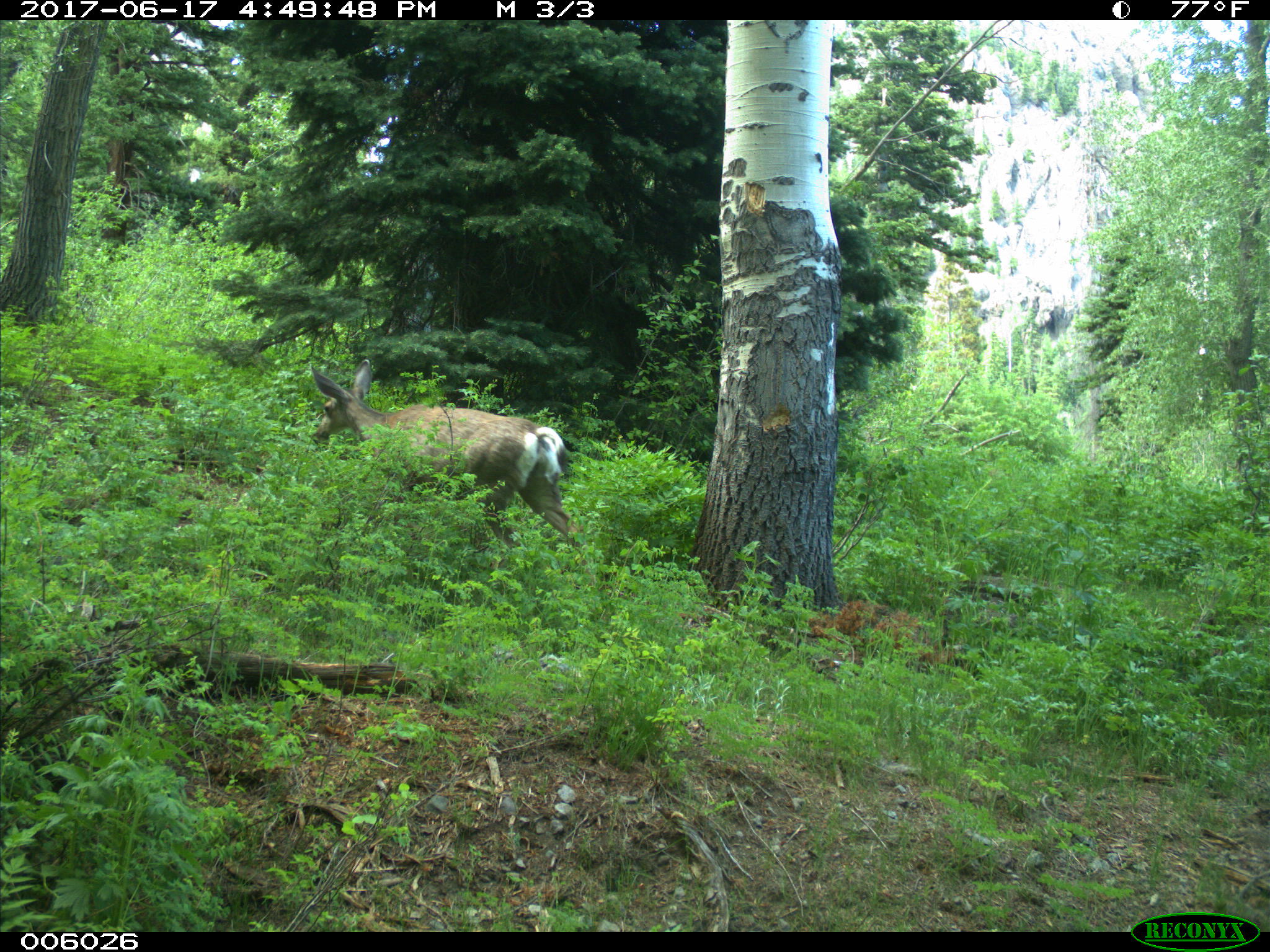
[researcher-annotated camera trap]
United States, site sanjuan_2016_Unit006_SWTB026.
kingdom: Animalia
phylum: Chordata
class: Mammalia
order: Artiodactyla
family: Cervidae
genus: Odocoileus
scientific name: Odocoileus hemionus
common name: mule deer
Odocoileus hemionus (mule deer).